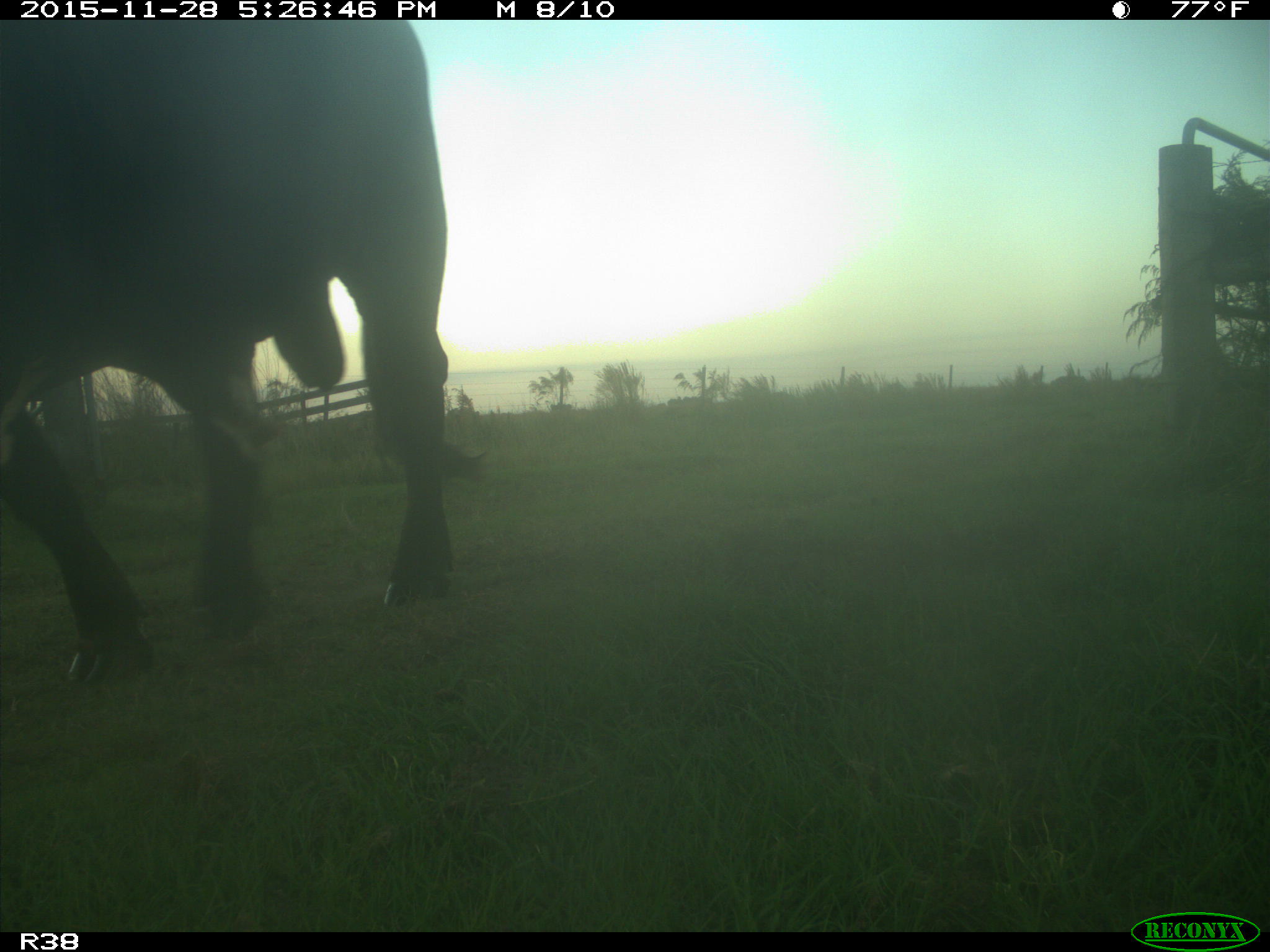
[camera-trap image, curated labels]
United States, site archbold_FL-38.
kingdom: Animalia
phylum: Chordata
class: Mammalia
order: Artiodactyla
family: Bovidae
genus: Bos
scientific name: Bos taurus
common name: domestic cow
Bos taurus (domestic cow).